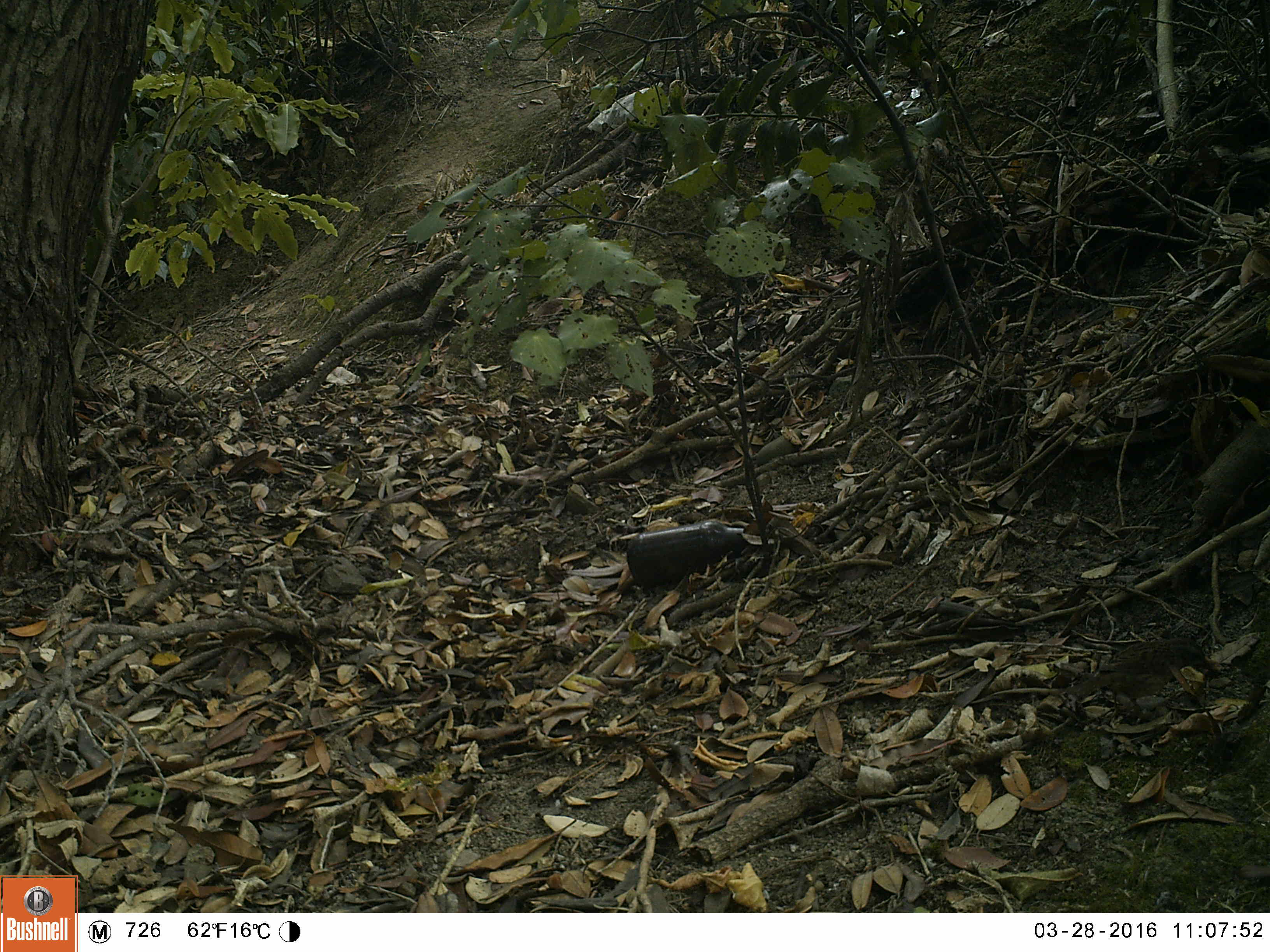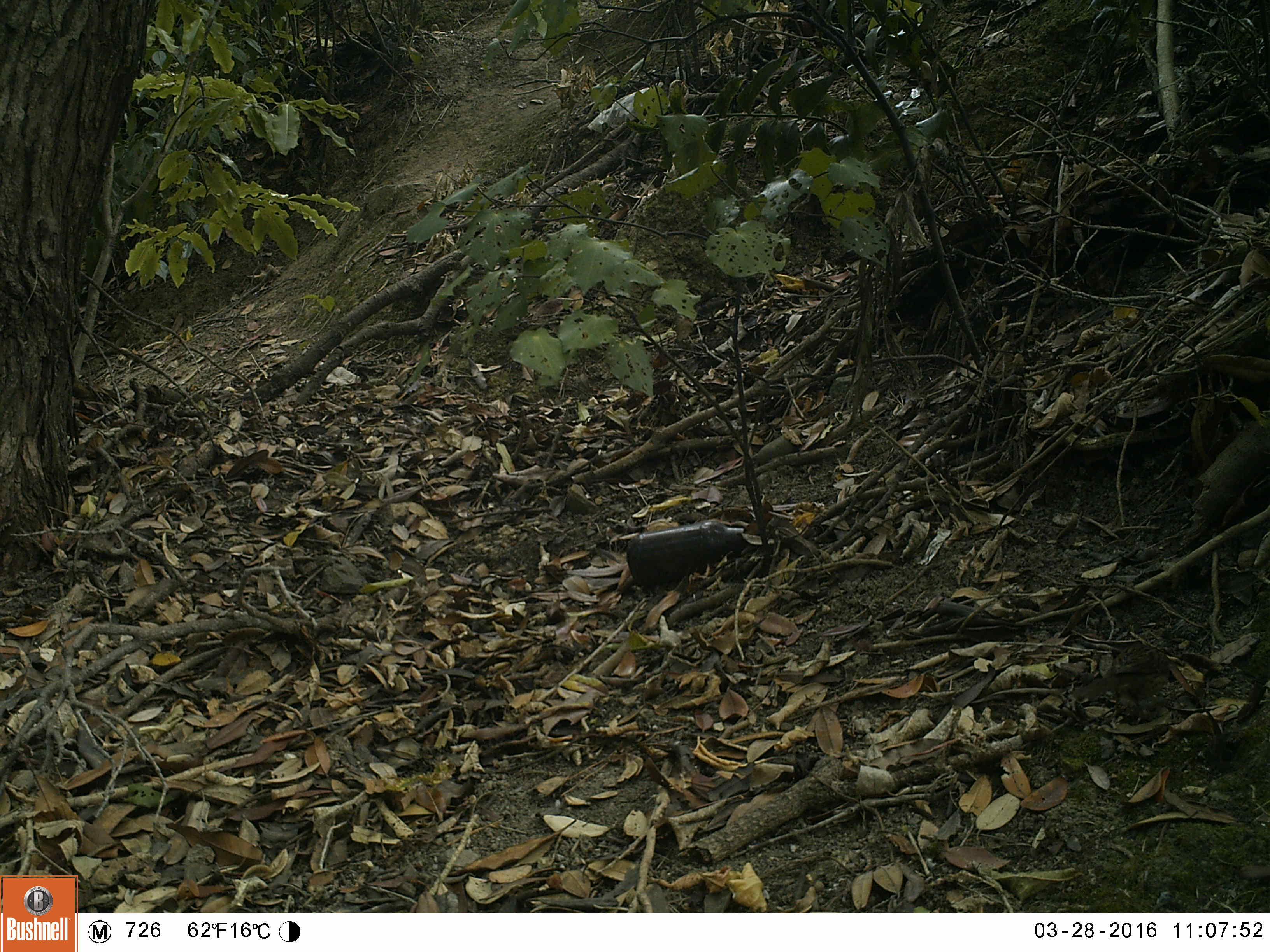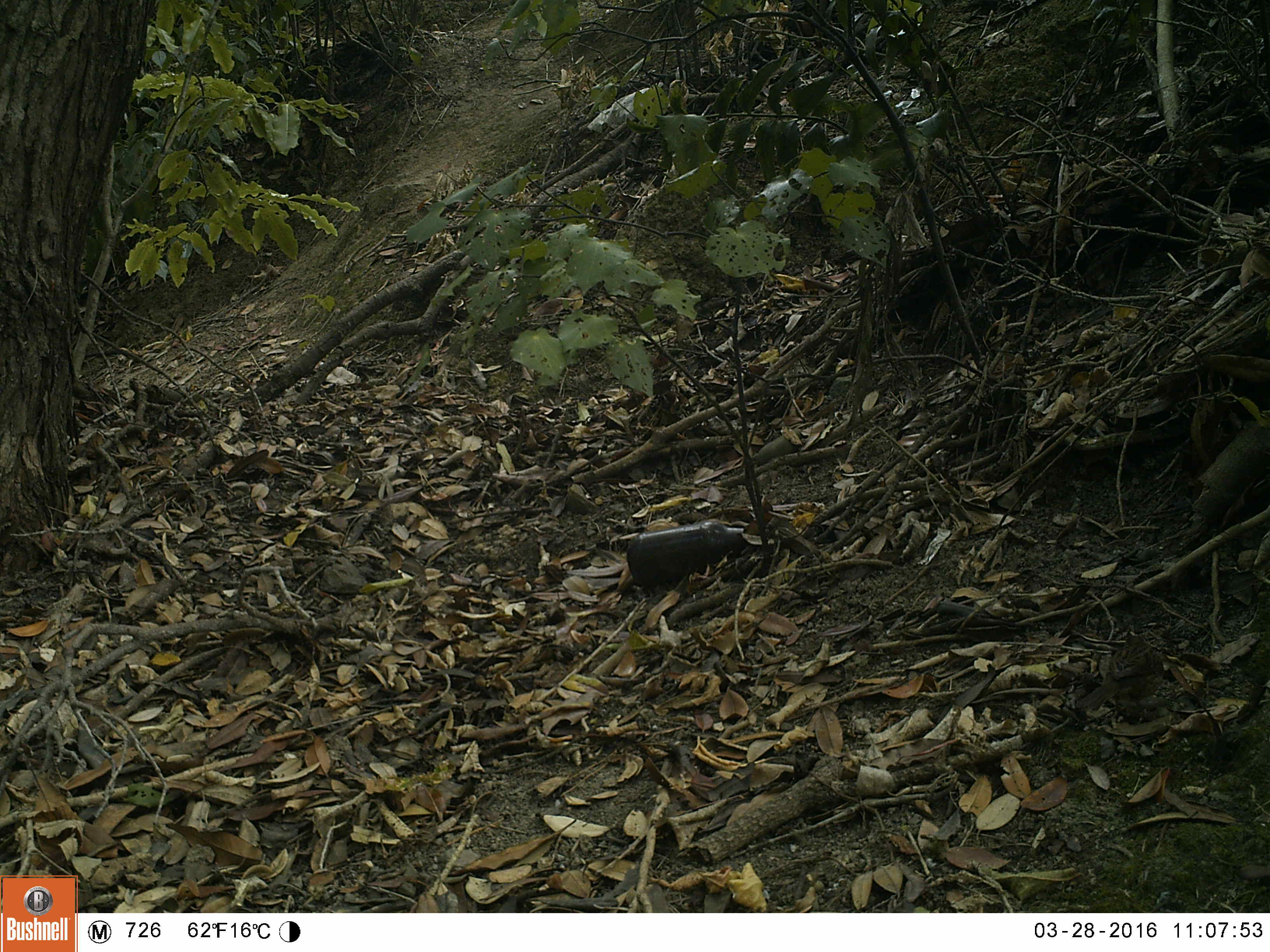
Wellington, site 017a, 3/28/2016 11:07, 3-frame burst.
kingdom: Animalia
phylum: Chordata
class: Aves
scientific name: Aves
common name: bird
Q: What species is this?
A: Bird (Aves).